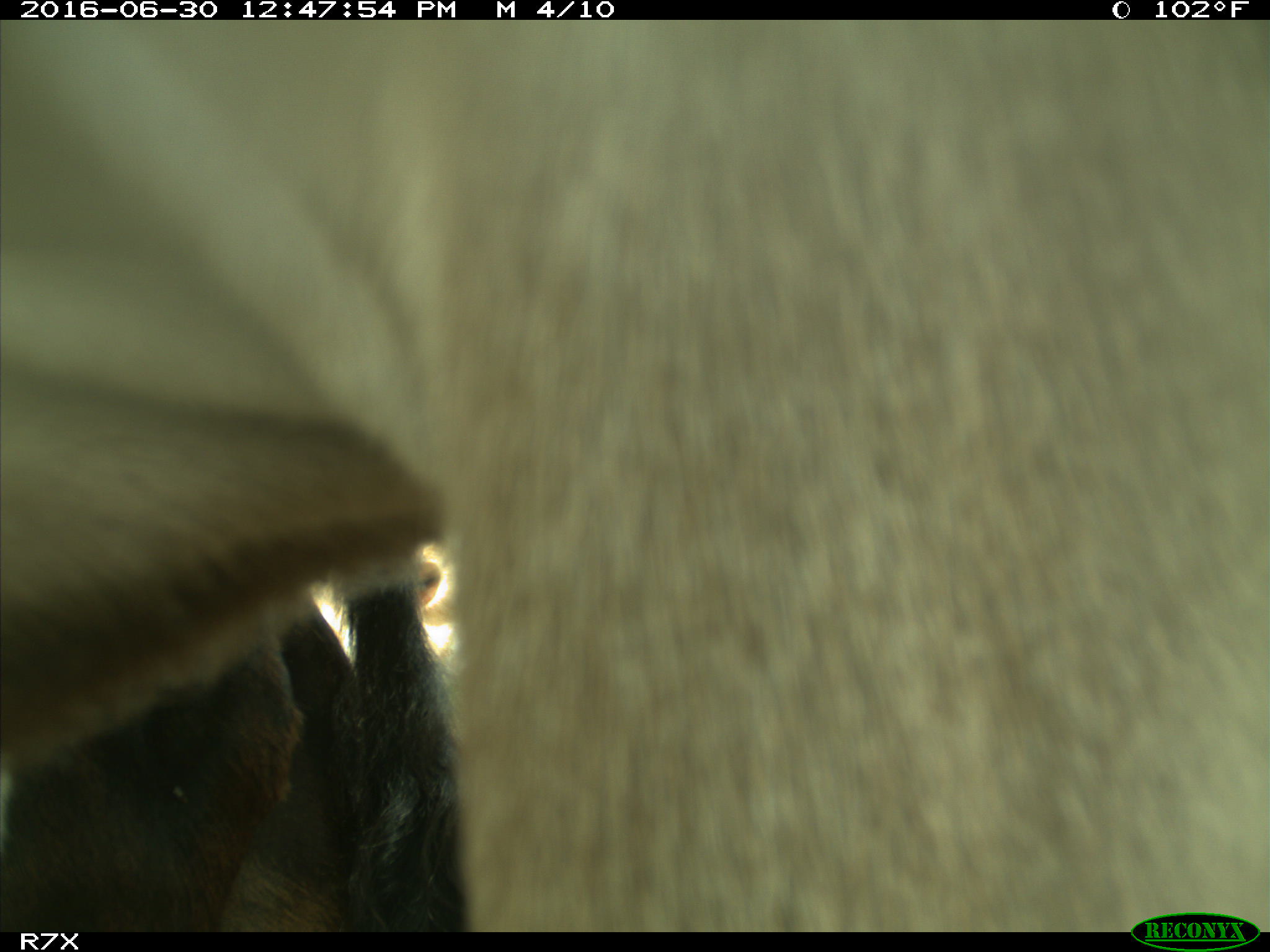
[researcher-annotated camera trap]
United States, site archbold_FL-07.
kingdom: Animalia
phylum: Chordata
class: Mammalia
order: Artiodactyla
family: Bovidae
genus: Bos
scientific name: Bos taurus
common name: domestic cow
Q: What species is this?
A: Bos taurus (domestic cow).